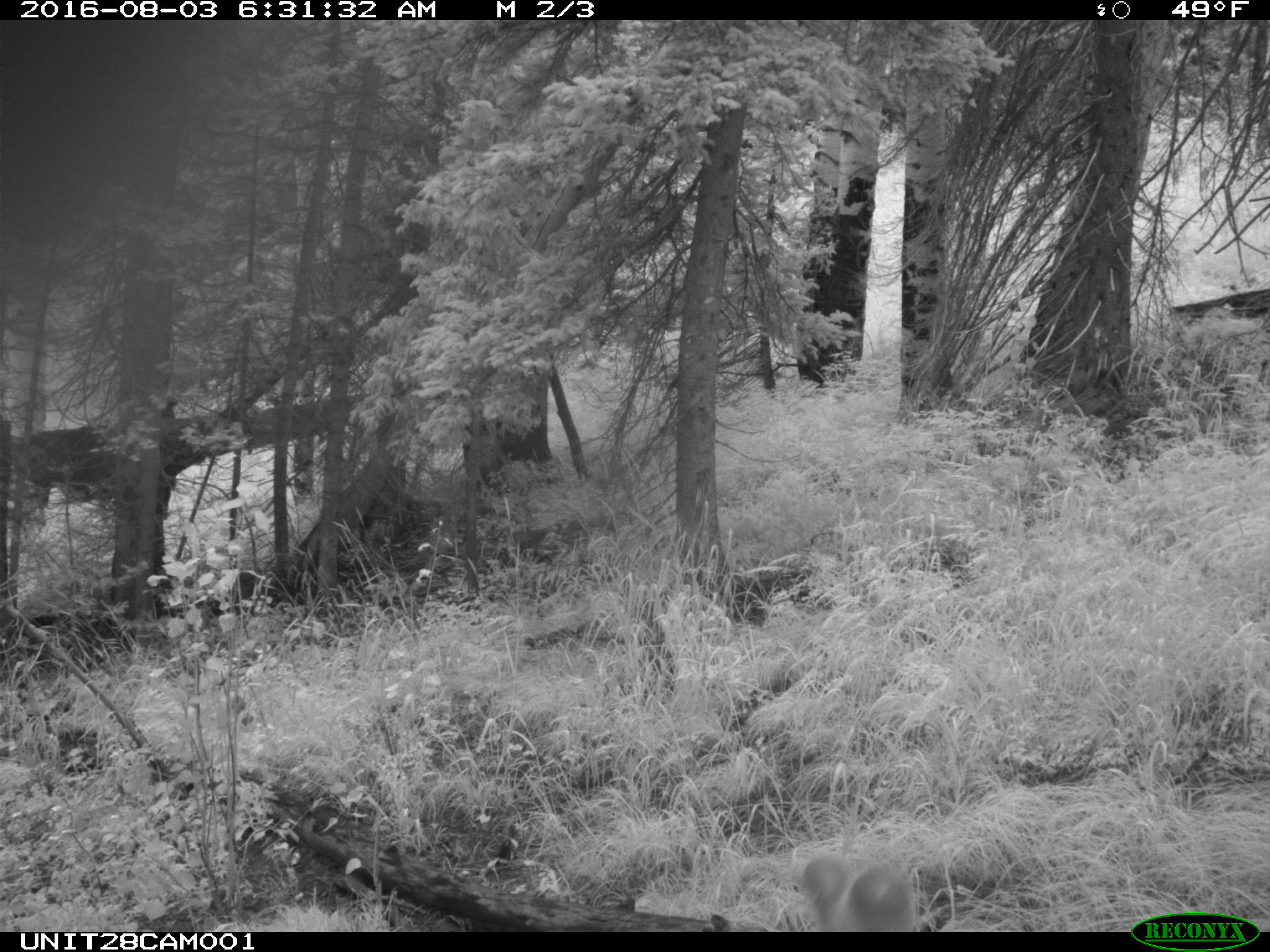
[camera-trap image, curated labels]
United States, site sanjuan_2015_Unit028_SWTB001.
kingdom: Animalia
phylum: Chordata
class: Mammalia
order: Artiodactyla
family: Cervidae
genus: Odocoileus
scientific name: Odocoileus hemionus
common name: mule deer